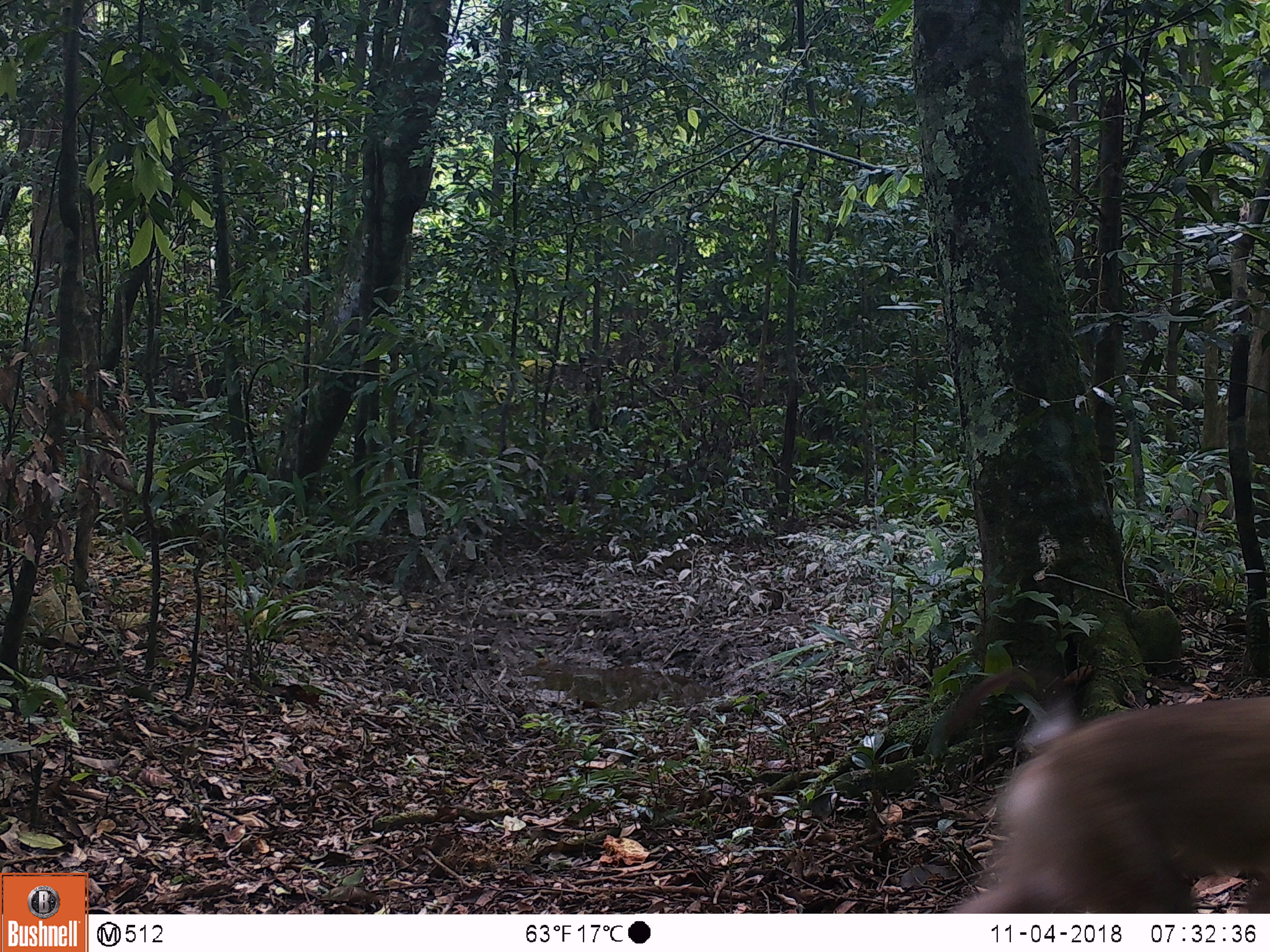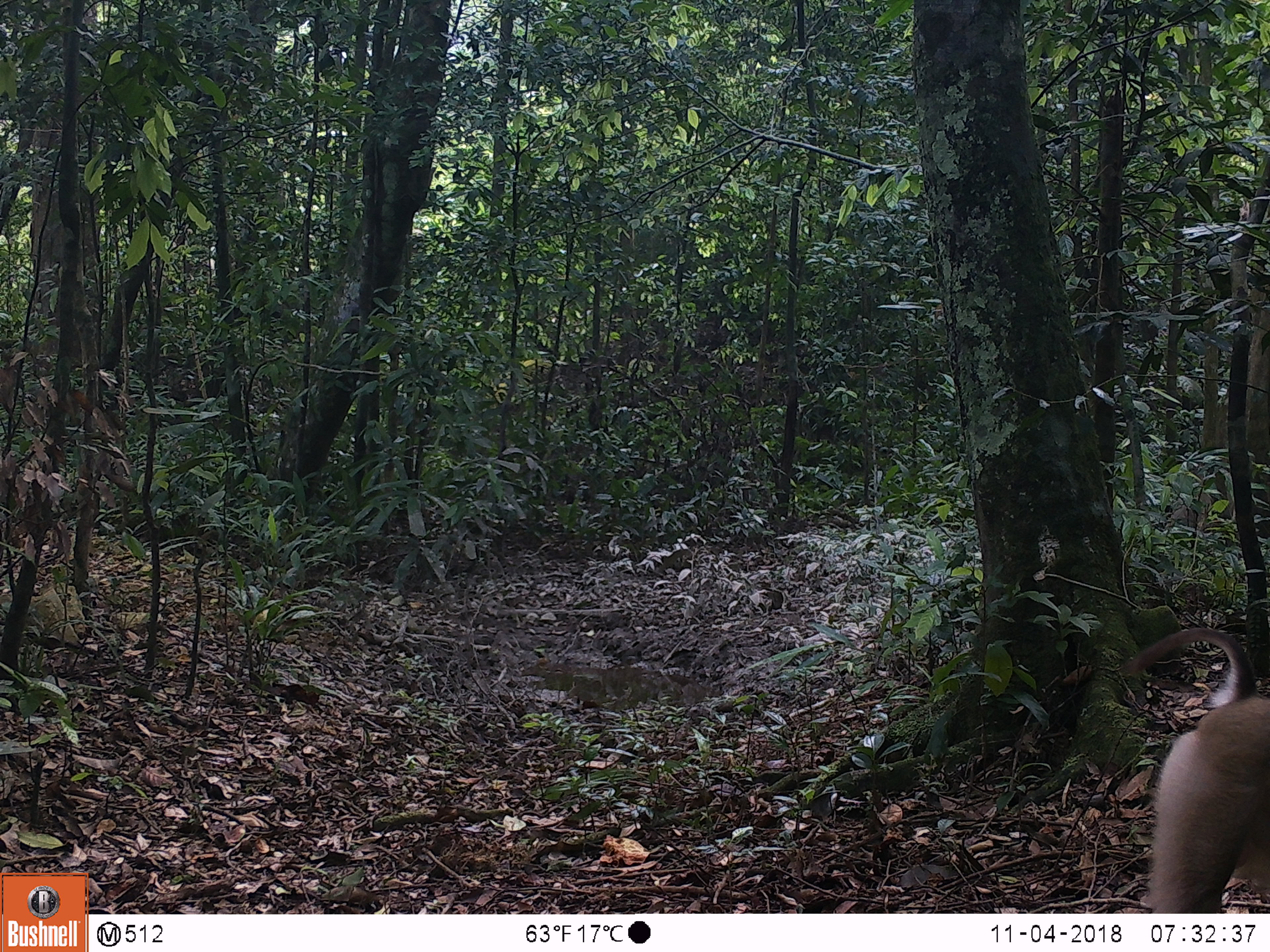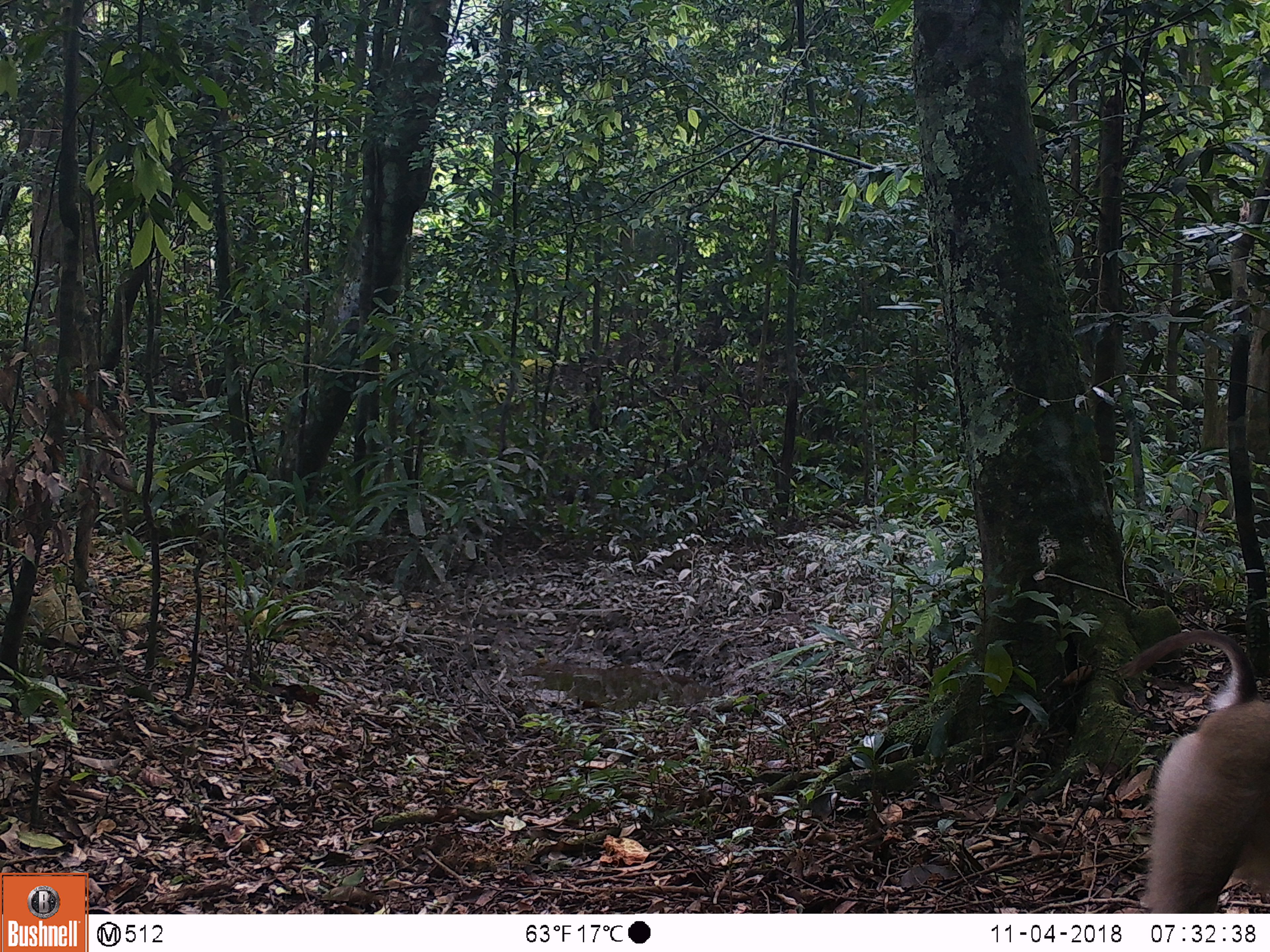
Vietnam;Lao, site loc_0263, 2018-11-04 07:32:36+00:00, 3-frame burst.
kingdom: Animalia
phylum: Chordata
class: Mammalia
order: Primates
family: Cercopithecidae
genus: Macaca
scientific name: Macaca nemestrina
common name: pig-tailed macaque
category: pig tailed macaque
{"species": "pig tailed macaque (pig-tailed macaque) (Macaca nemestrina)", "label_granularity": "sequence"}